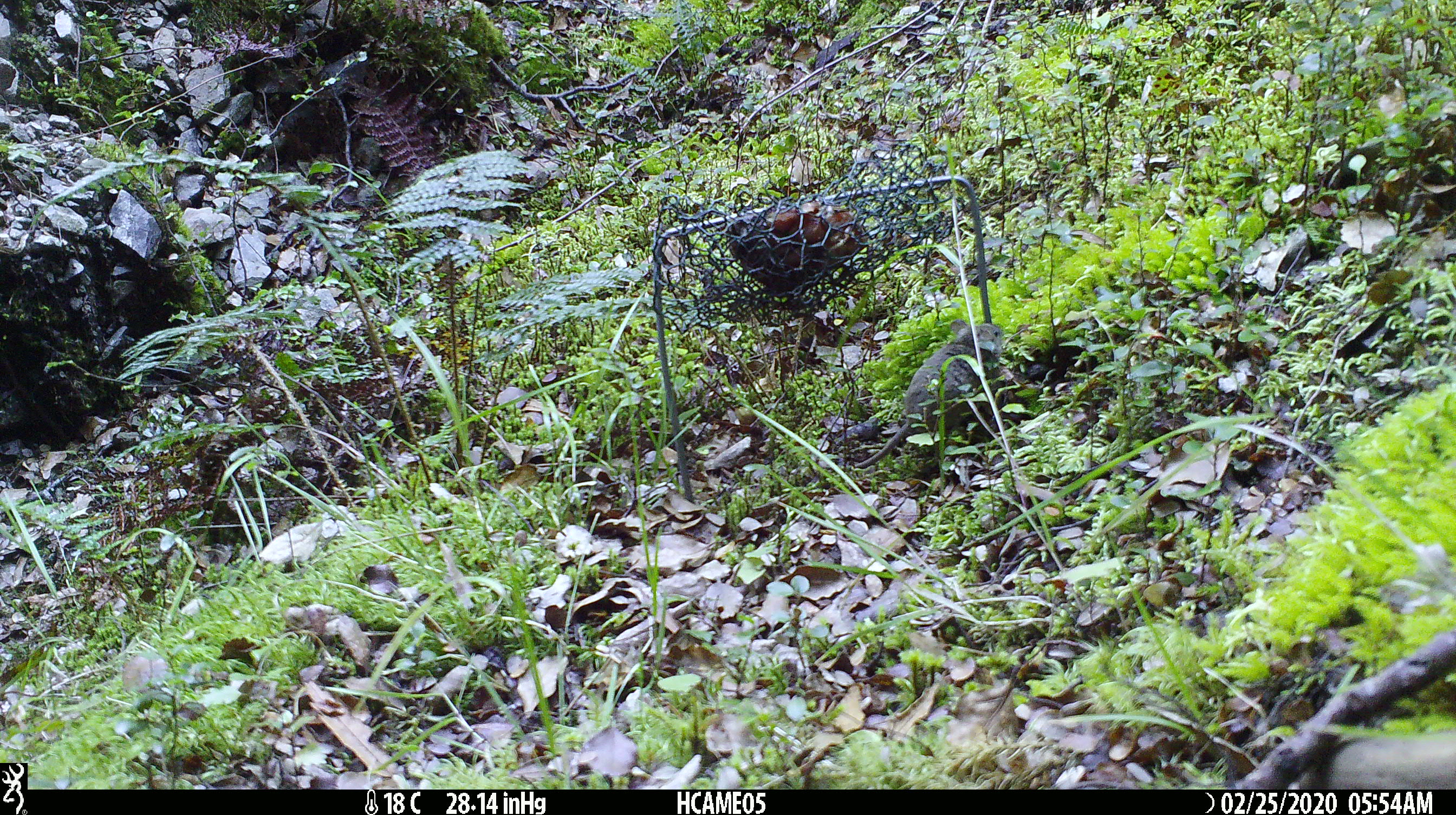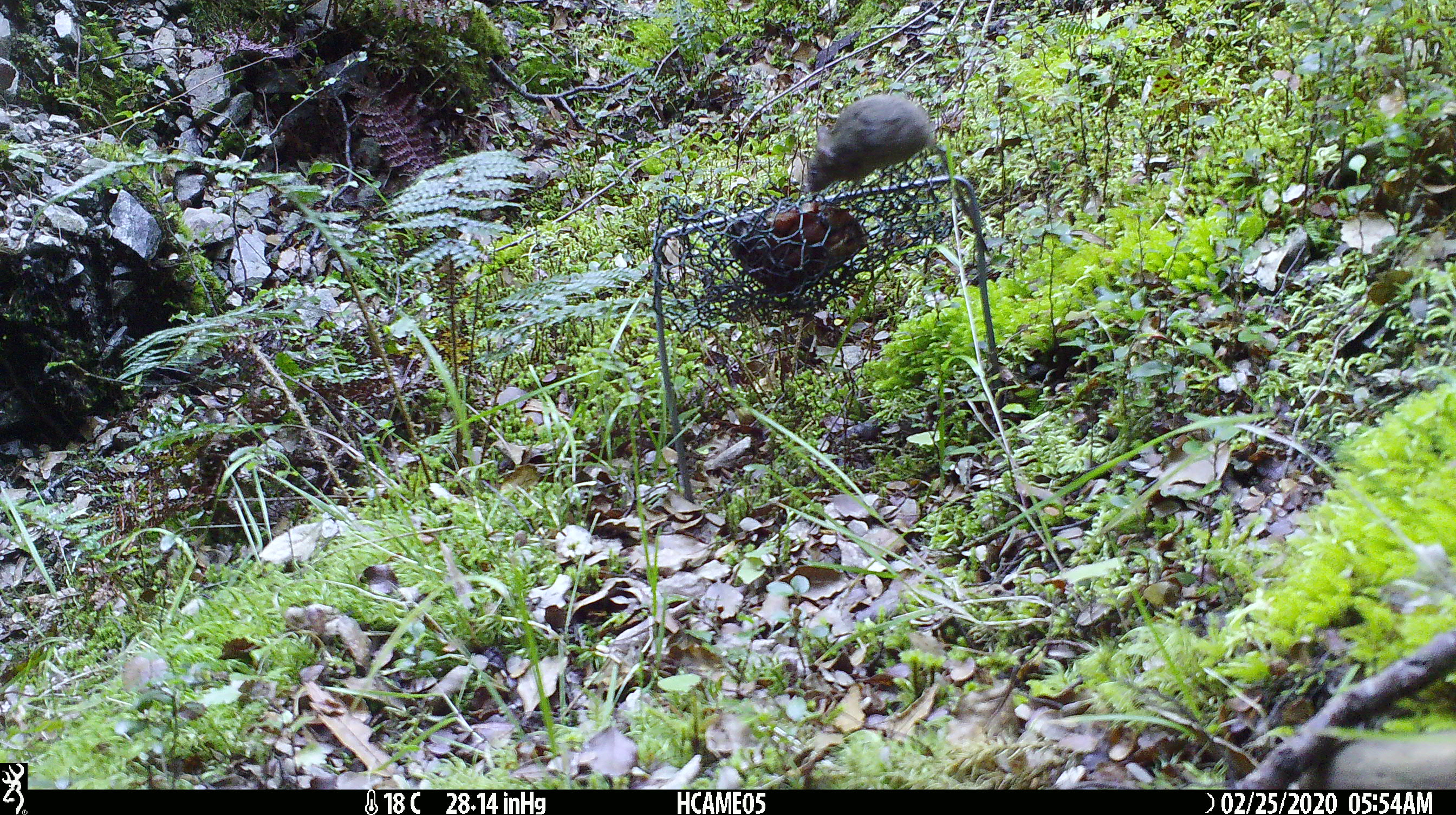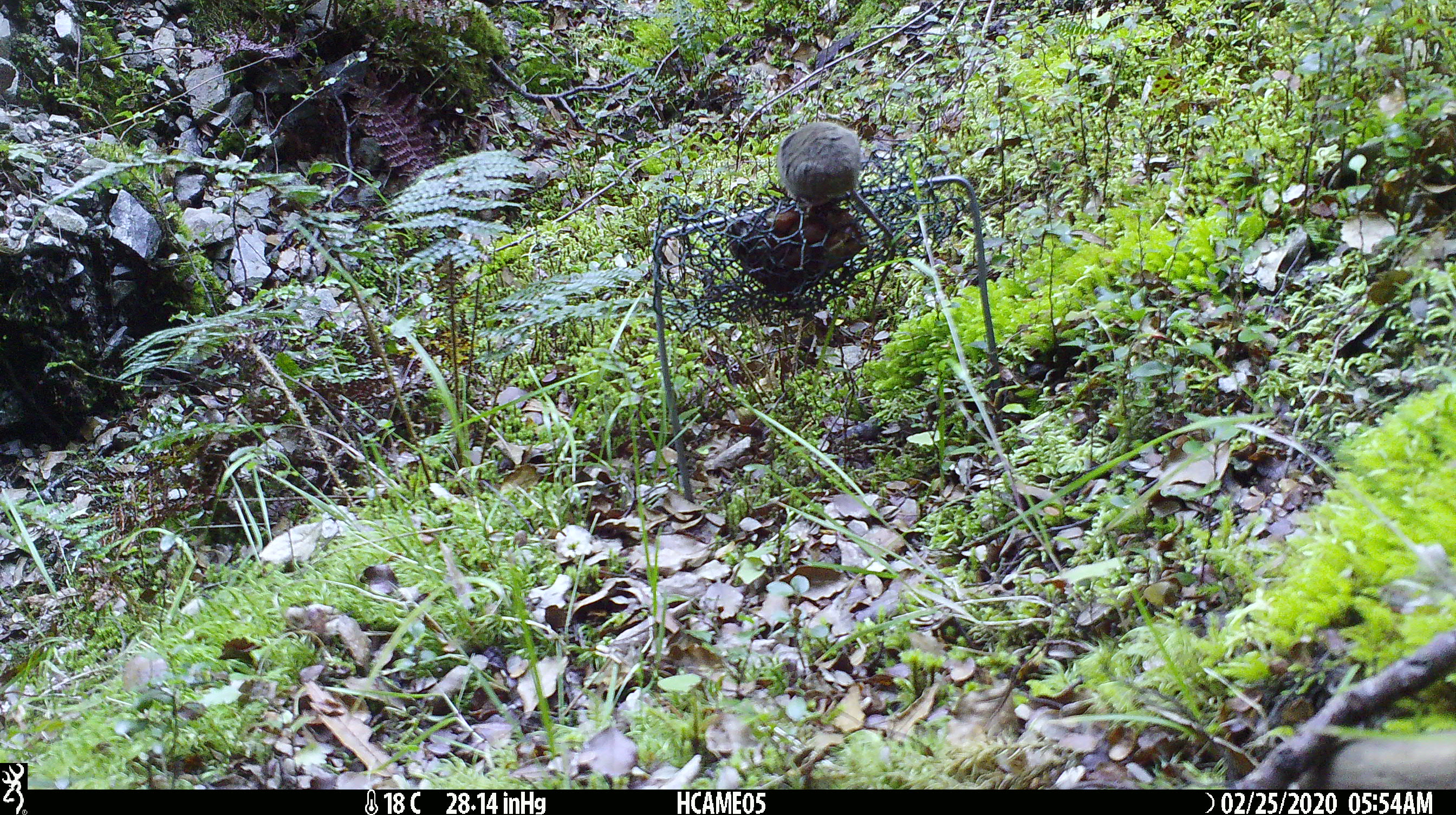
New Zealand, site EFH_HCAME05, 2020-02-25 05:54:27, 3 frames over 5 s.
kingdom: Animalia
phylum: Chordata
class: Mammalia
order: Rodentia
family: Muridae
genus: Mus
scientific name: Mus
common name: mouse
Mouse (Mus).